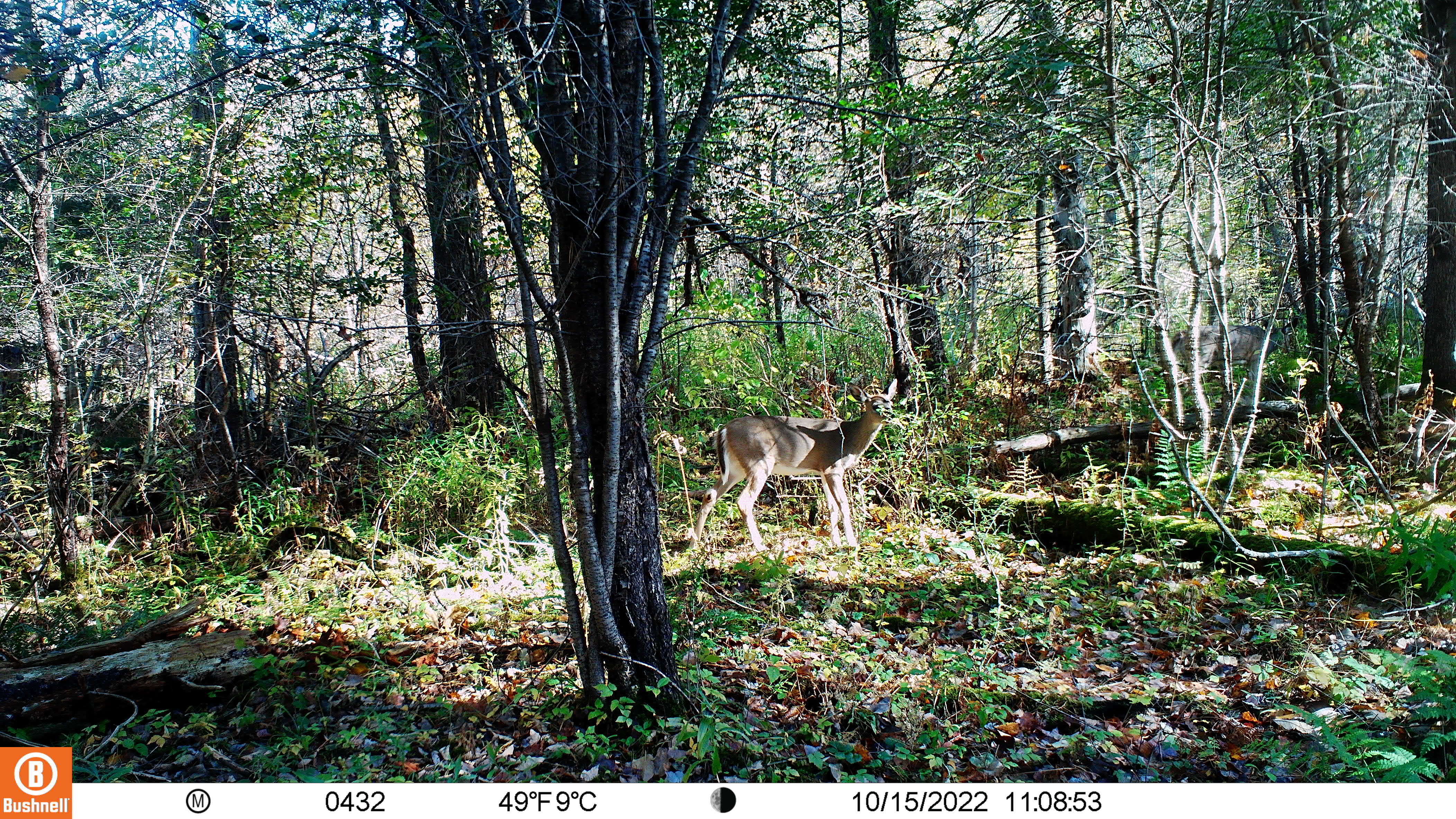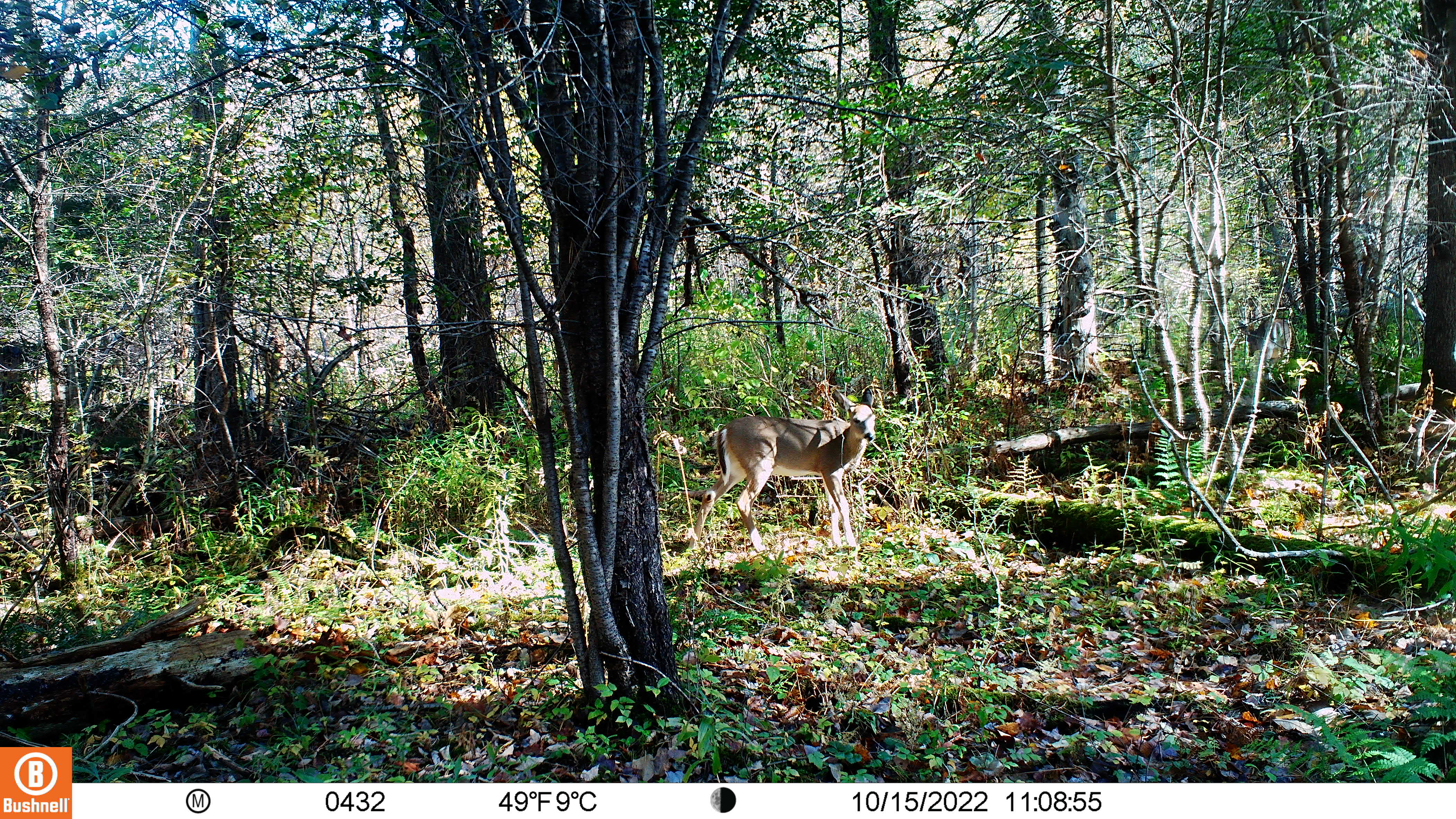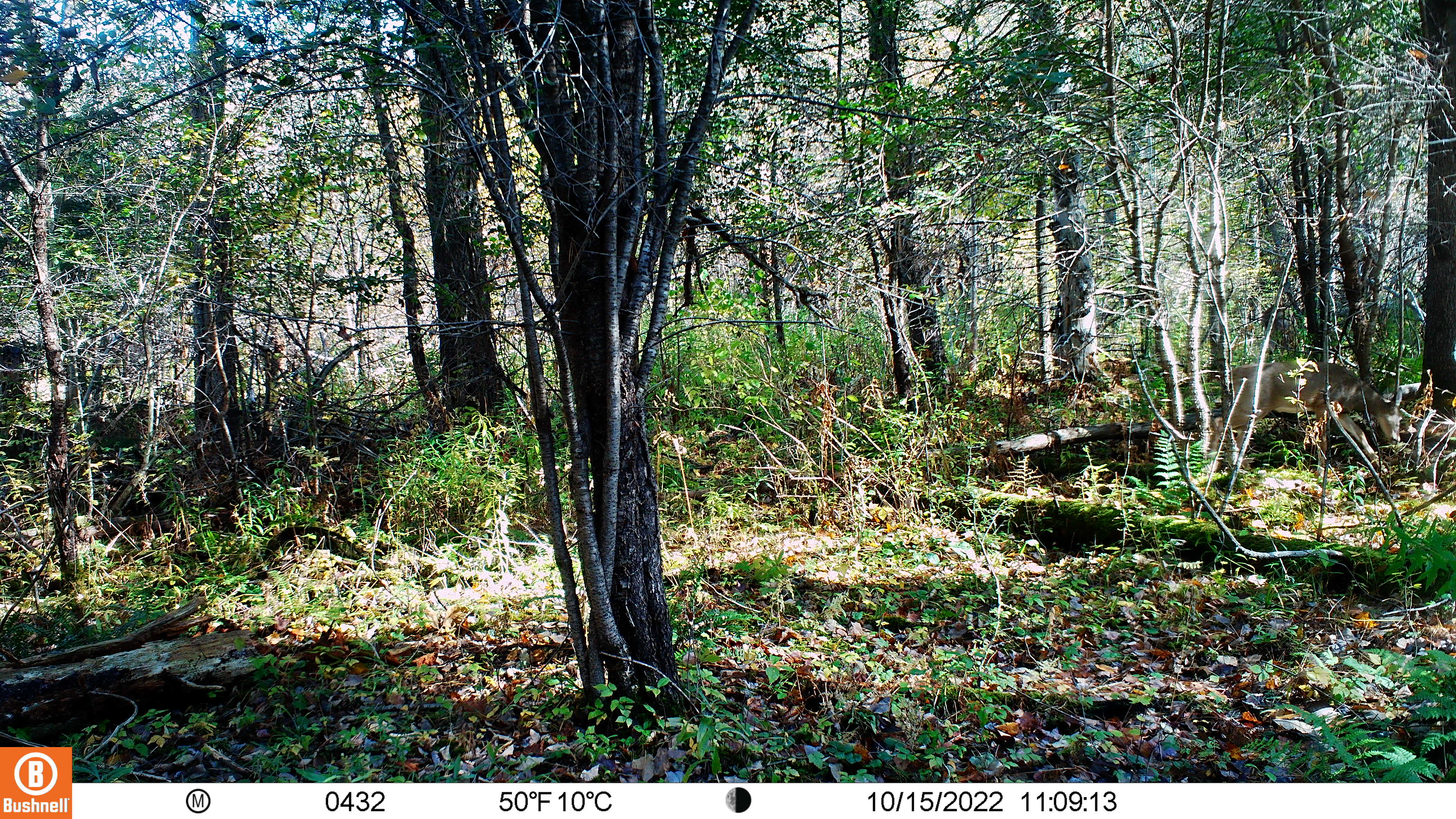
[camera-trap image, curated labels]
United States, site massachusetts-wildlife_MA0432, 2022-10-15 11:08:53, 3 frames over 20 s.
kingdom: Animalia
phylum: Chordata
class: Mammalia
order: Artiodactyla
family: Cervidae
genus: Odocoileus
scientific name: Odocoileus virginianus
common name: white-tailed deer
White-tailed deer (Odocoileus virginianus).